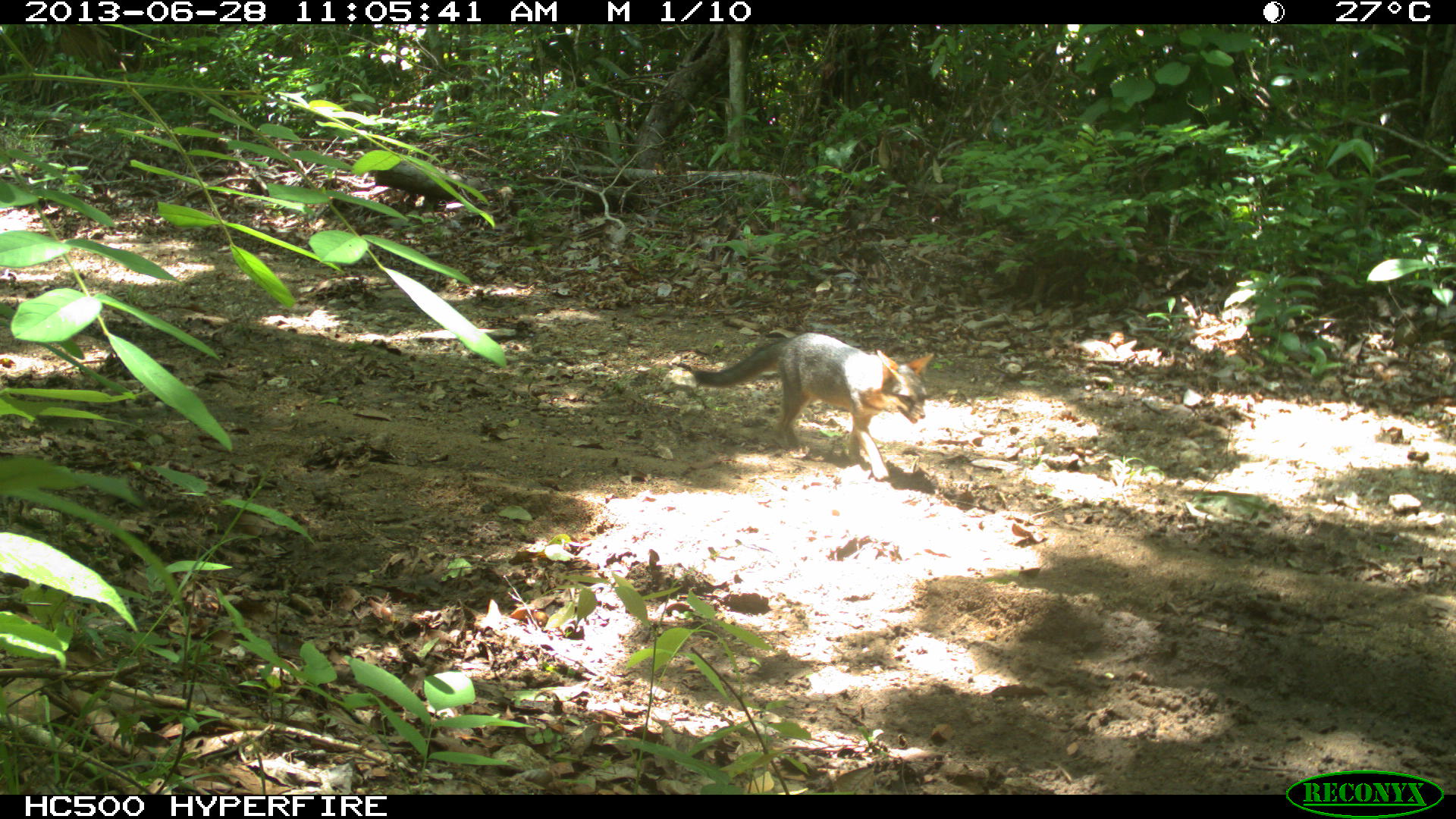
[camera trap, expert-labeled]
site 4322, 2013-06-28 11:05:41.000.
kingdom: Animalia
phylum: Chordata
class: Mammalia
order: Carnivora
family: Canidae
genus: Urocyon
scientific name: Urocyon cinereoargenteus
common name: gray fox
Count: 1.